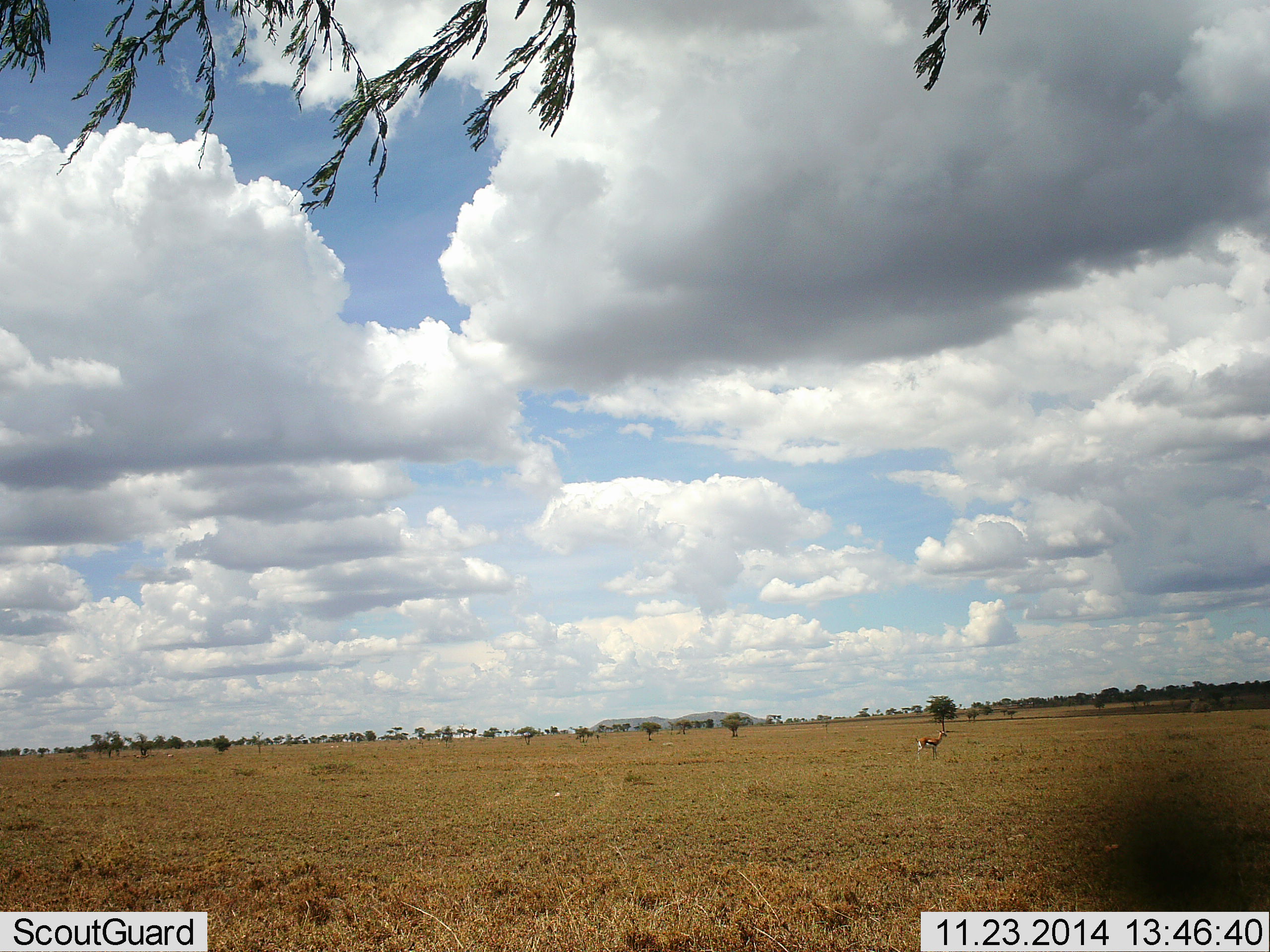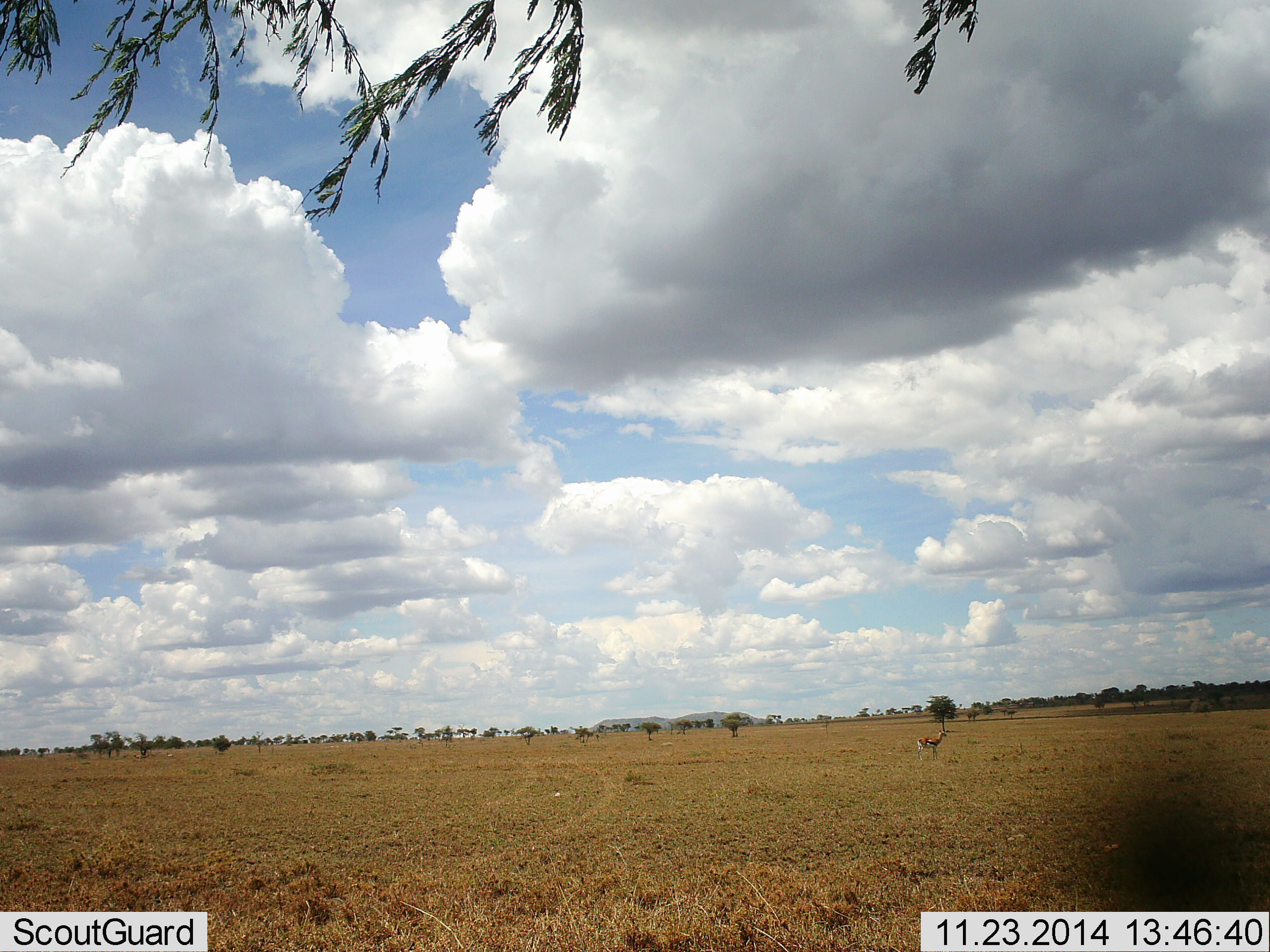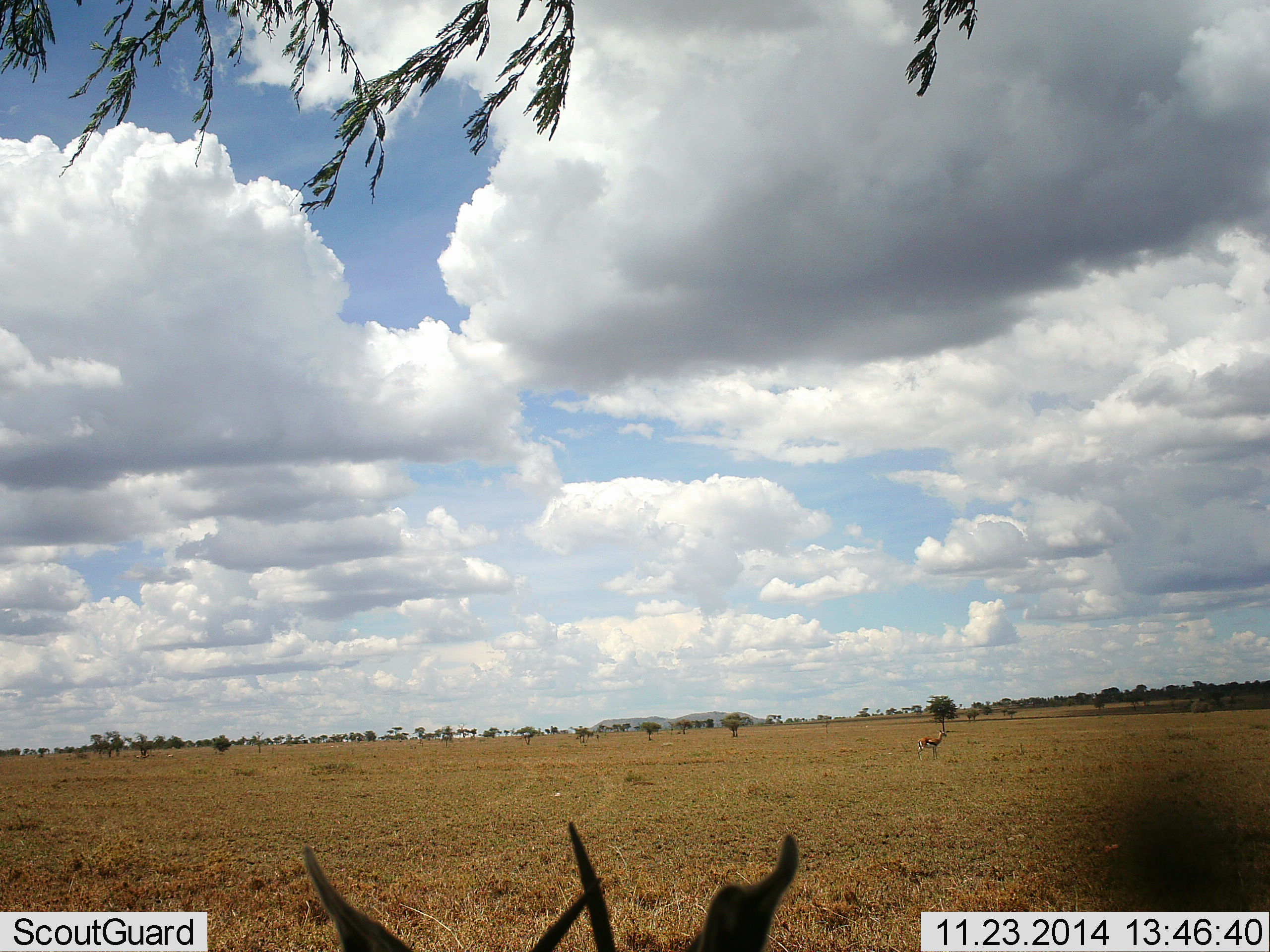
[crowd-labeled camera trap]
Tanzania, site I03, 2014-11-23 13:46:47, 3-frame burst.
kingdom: Animalia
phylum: Chordata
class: Mammalia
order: Artiodactyla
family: Bovidae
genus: Eudorcas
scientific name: Eudorcas thomsonii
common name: thomson's gazelle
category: gazellethomsons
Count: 2.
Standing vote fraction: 100%.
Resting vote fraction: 10%.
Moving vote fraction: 0%.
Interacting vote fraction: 0%.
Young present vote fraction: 0%.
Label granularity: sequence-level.